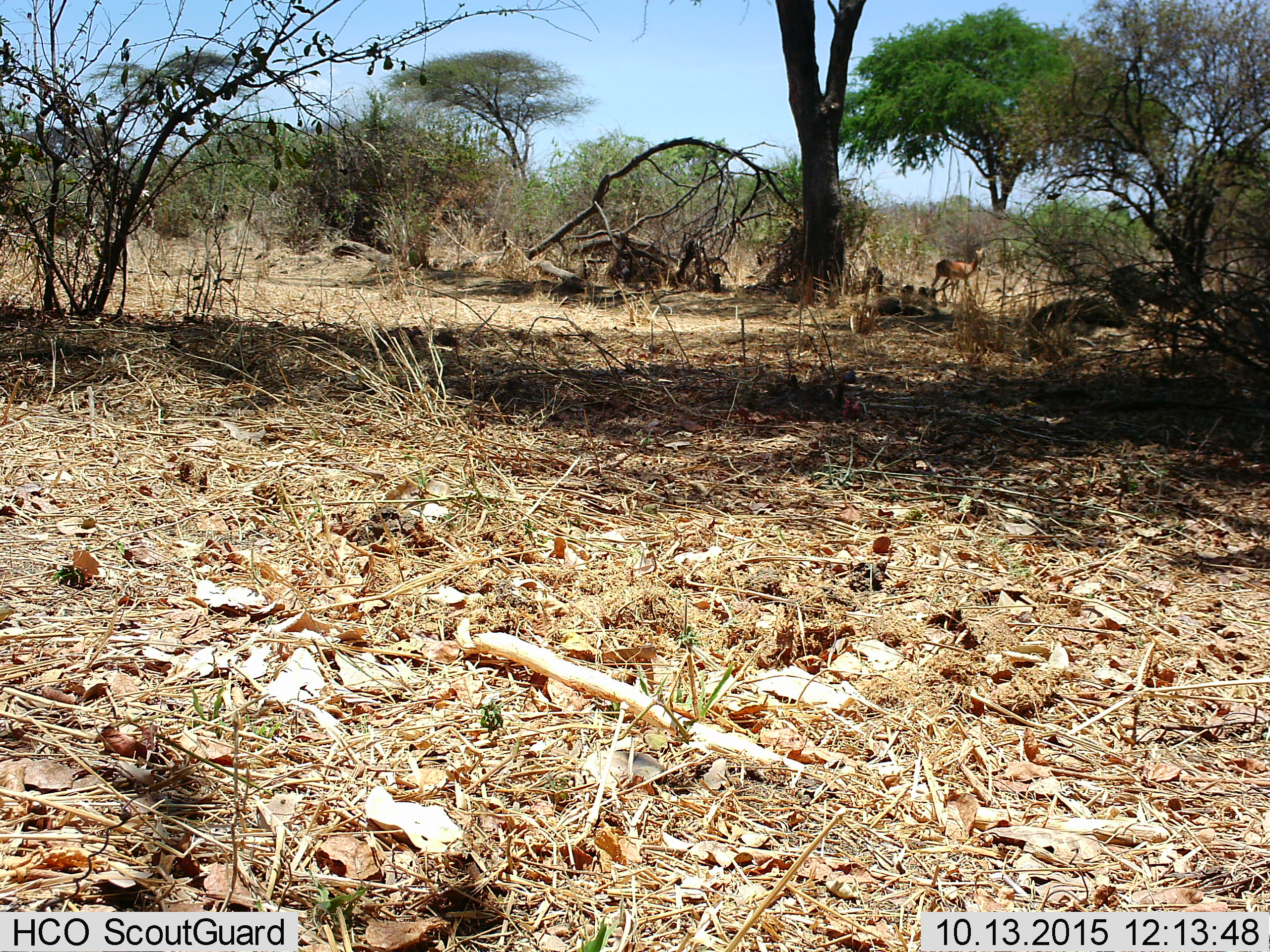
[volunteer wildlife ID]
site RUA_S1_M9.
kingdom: Animalia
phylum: Chordata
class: Mammalia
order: Artiodactyla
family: Bovidae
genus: Aepyceros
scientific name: Aepyceros melampus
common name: impala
Impala (Aepyceros melampus), count 1. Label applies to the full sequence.